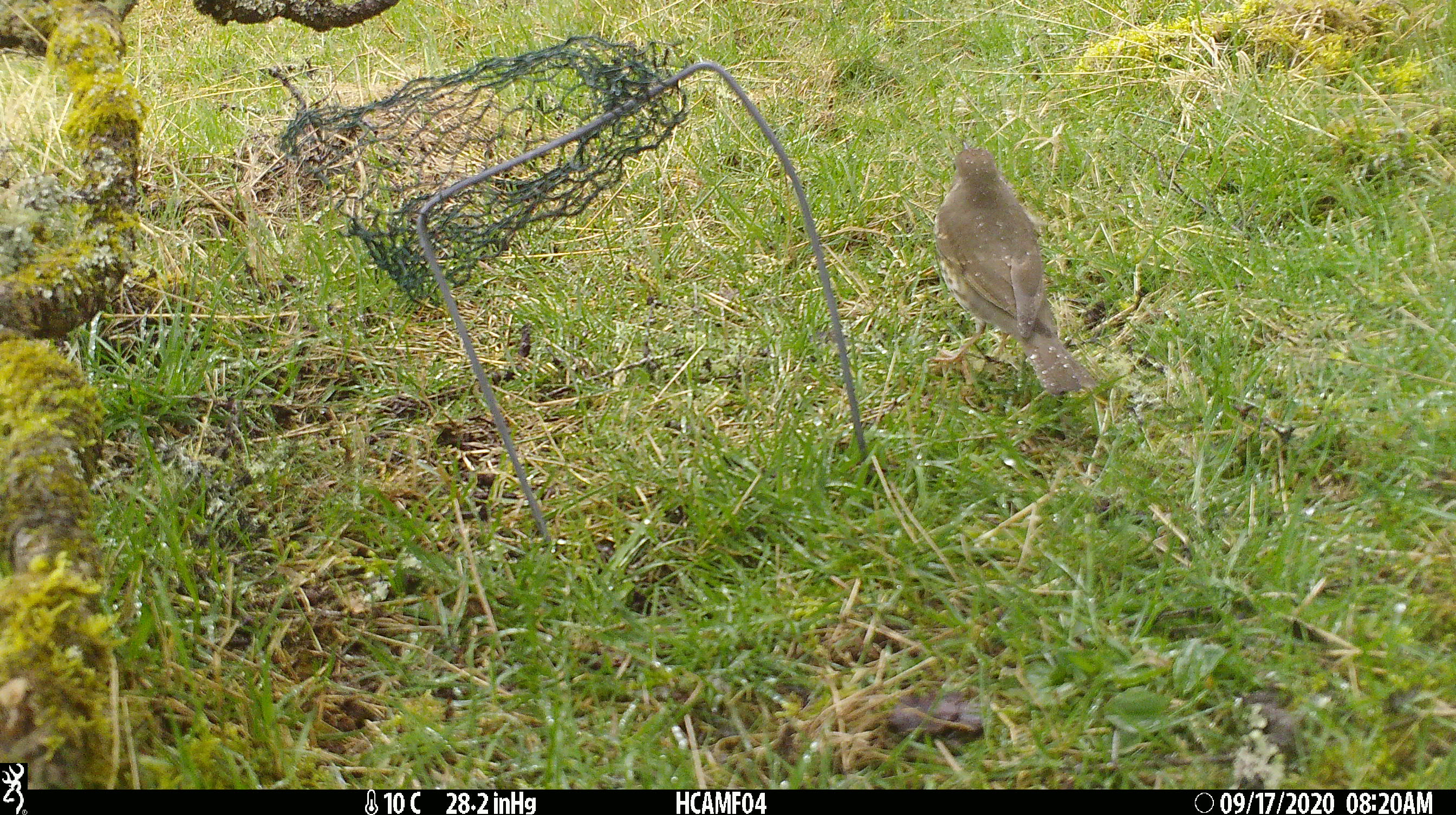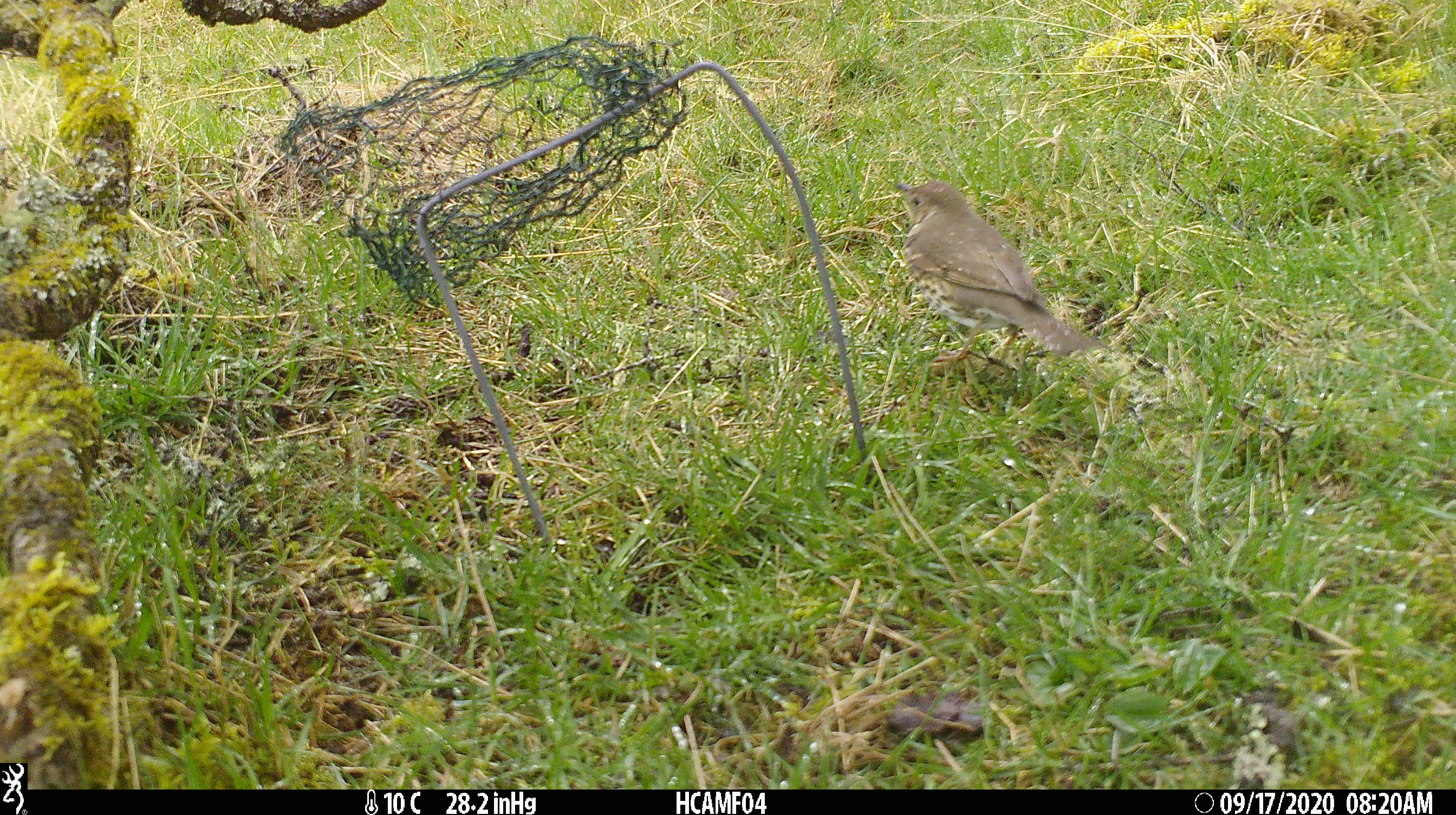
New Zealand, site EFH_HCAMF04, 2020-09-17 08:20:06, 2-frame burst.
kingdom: Animalia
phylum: Chordata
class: Aves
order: Passeriformes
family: Turdidae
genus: Turdus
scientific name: Turdus philomelos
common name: song thrush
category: thrush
Thrush (song thrush) (Turdus philomelos).